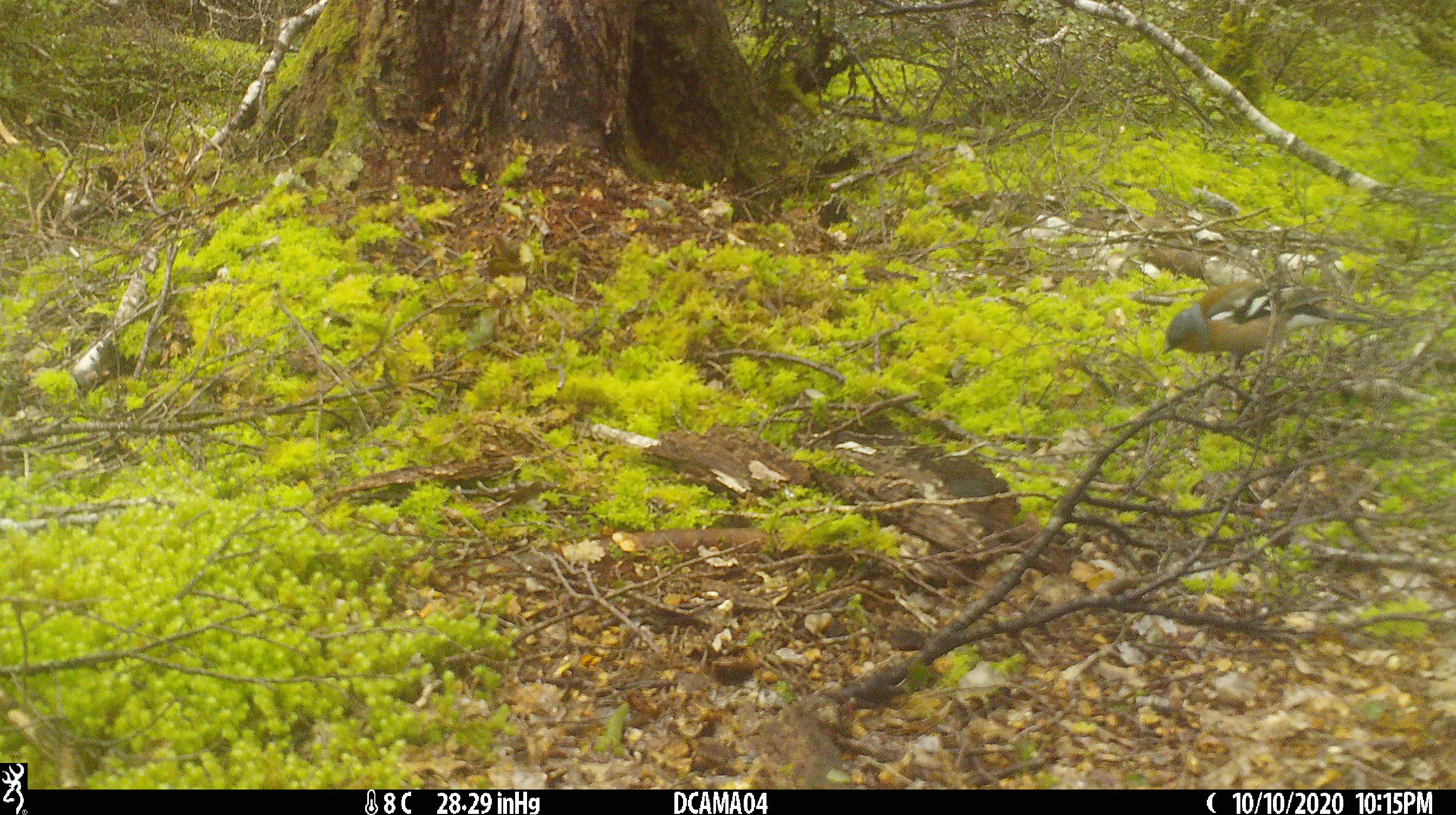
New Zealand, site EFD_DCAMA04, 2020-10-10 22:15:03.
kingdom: Animalia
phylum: Chordata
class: Aves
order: Passeriformes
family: Fringillidae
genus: Fringilla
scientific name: Fringilla coelebs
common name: common chaffinch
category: chaffinch